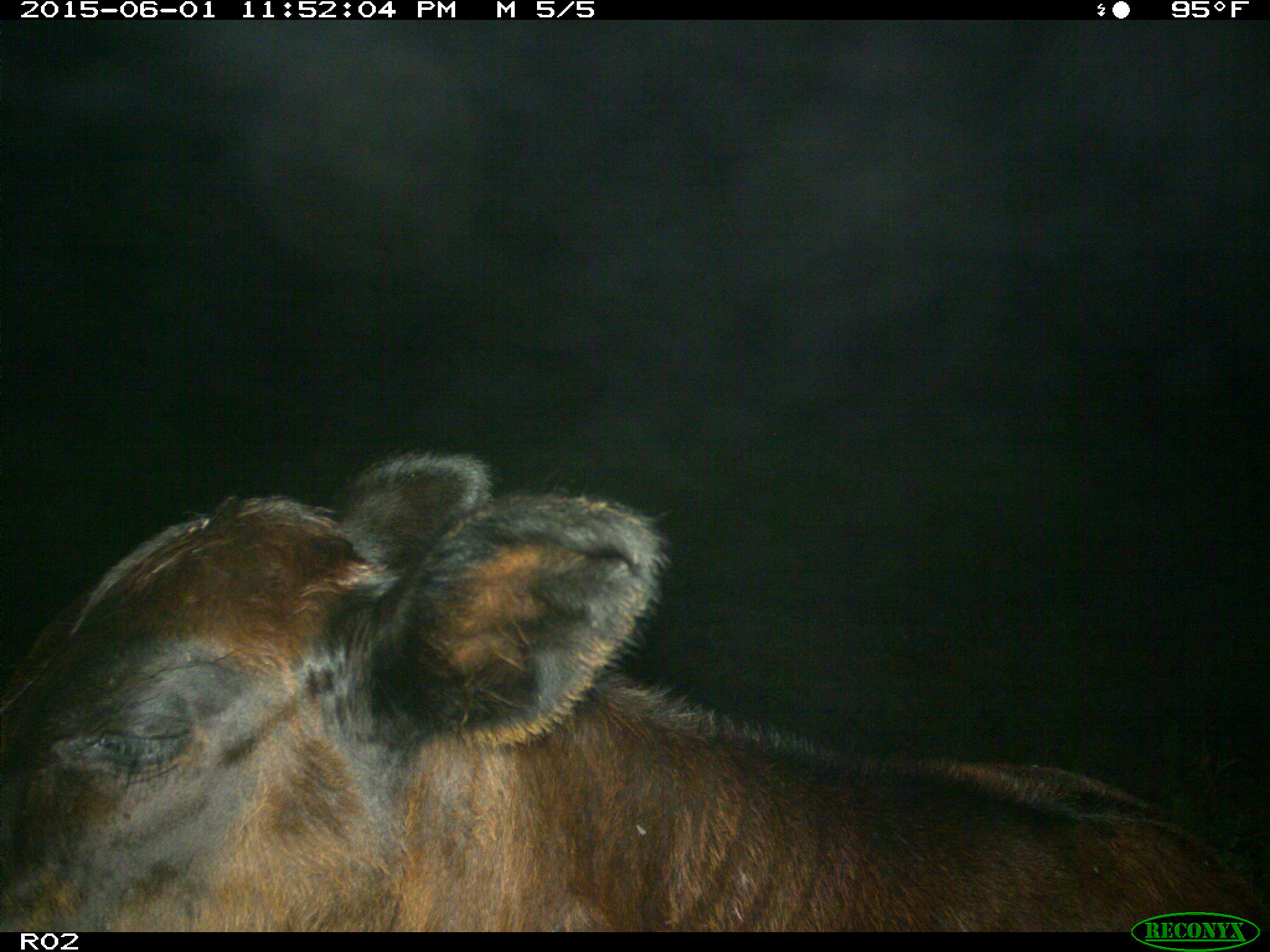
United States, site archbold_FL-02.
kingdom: Animalia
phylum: Chordata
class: Mammalia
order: Artiodactyla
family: Bovidae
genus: Bos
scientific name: Bos taurus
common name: domestic cow